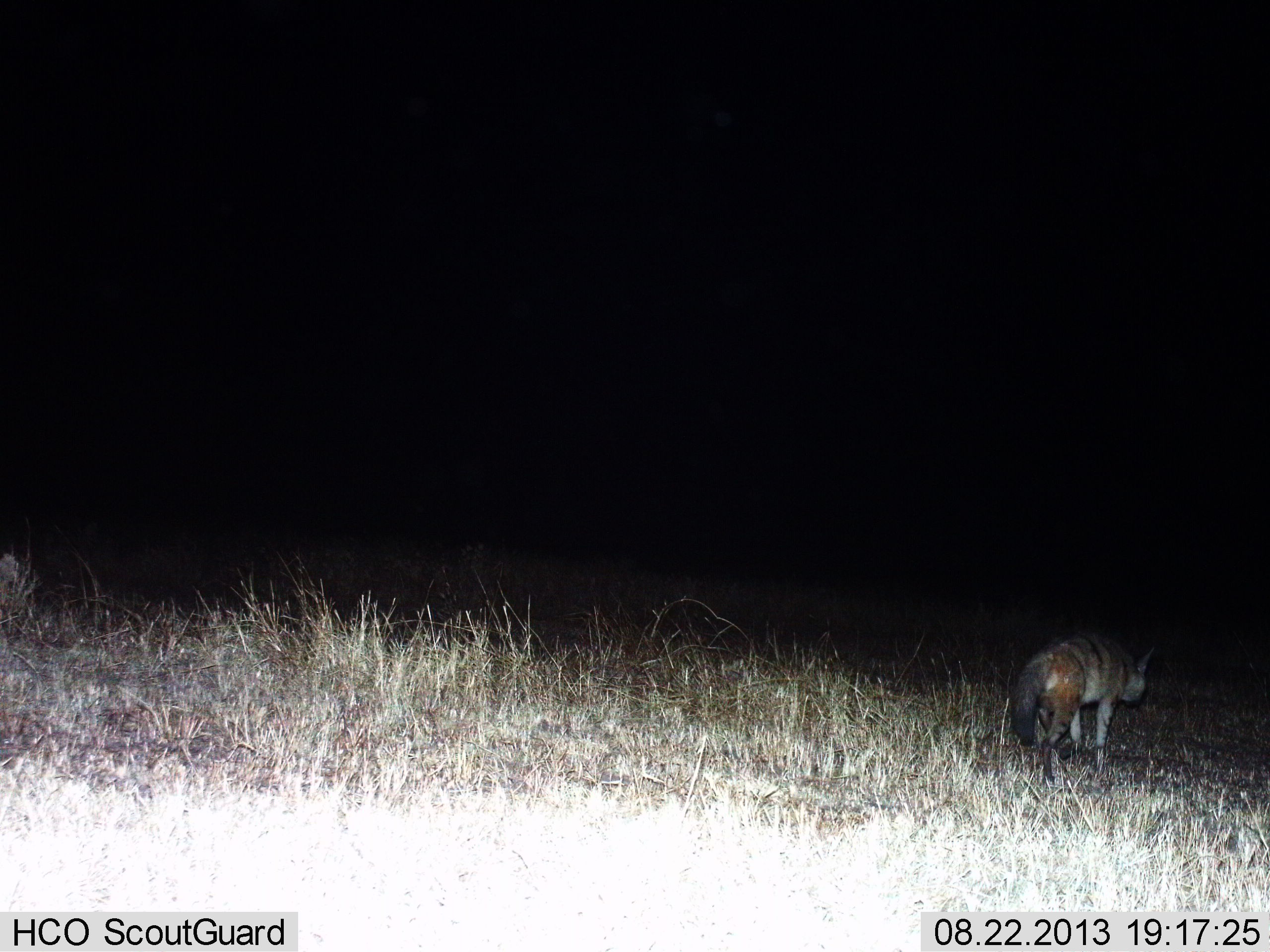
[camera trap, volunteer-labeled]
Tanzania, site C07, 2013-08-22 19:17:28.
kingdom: Animalia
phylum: Chordata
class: Mammalia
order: Carnivora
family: Hyaenidae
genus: Proteles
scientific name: Proteles cristatus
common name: aardwolf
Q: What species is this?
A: Aardwolf (Proteles cristatus).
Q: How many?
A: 1.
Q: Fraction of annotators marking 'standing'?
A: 25%.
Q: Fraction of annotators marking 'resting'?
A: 0%.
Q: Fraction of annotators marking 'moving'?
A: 80%.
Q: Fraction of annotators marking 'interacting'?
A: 0%.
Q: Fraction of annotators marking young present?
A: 0%.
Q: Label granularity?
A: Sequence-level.